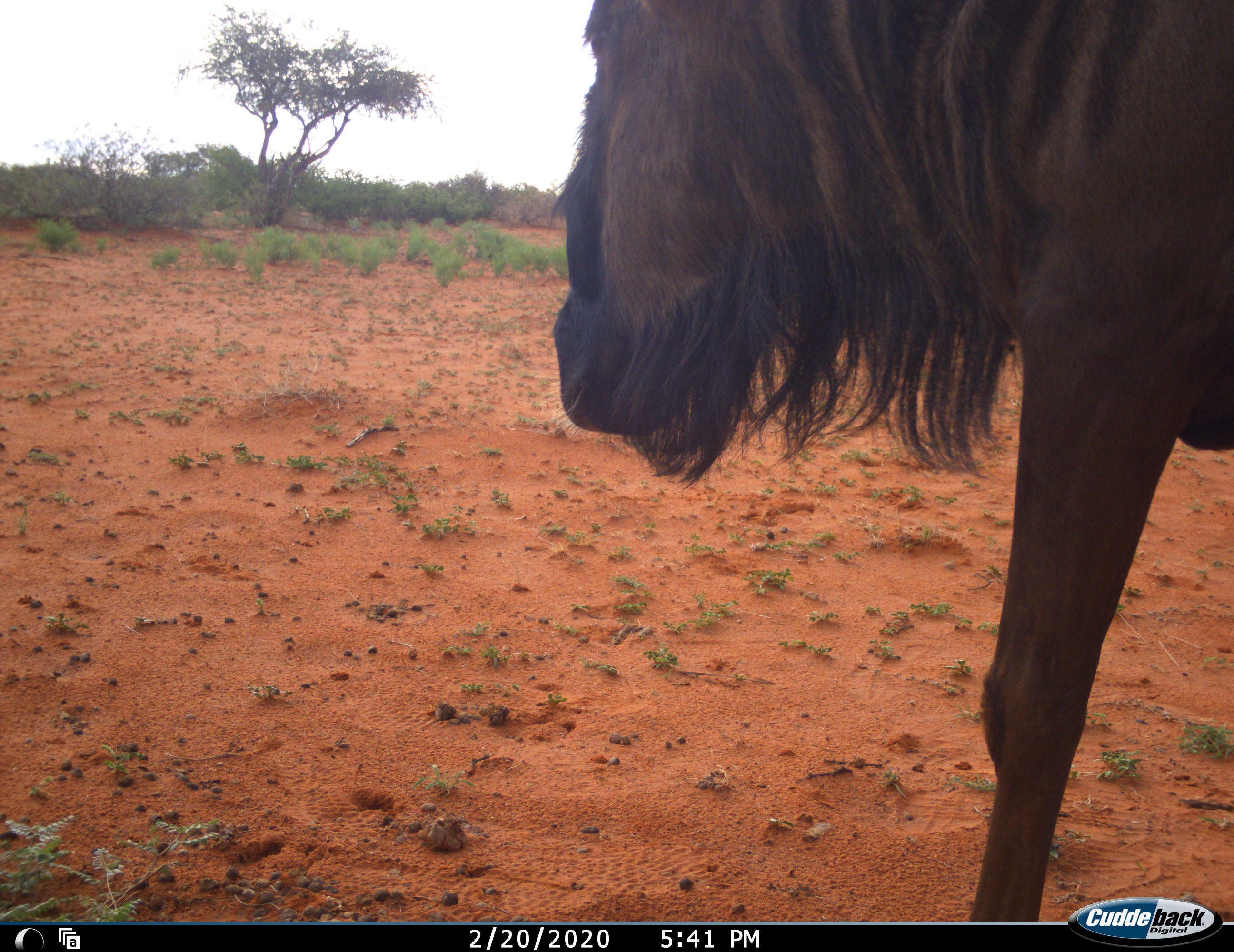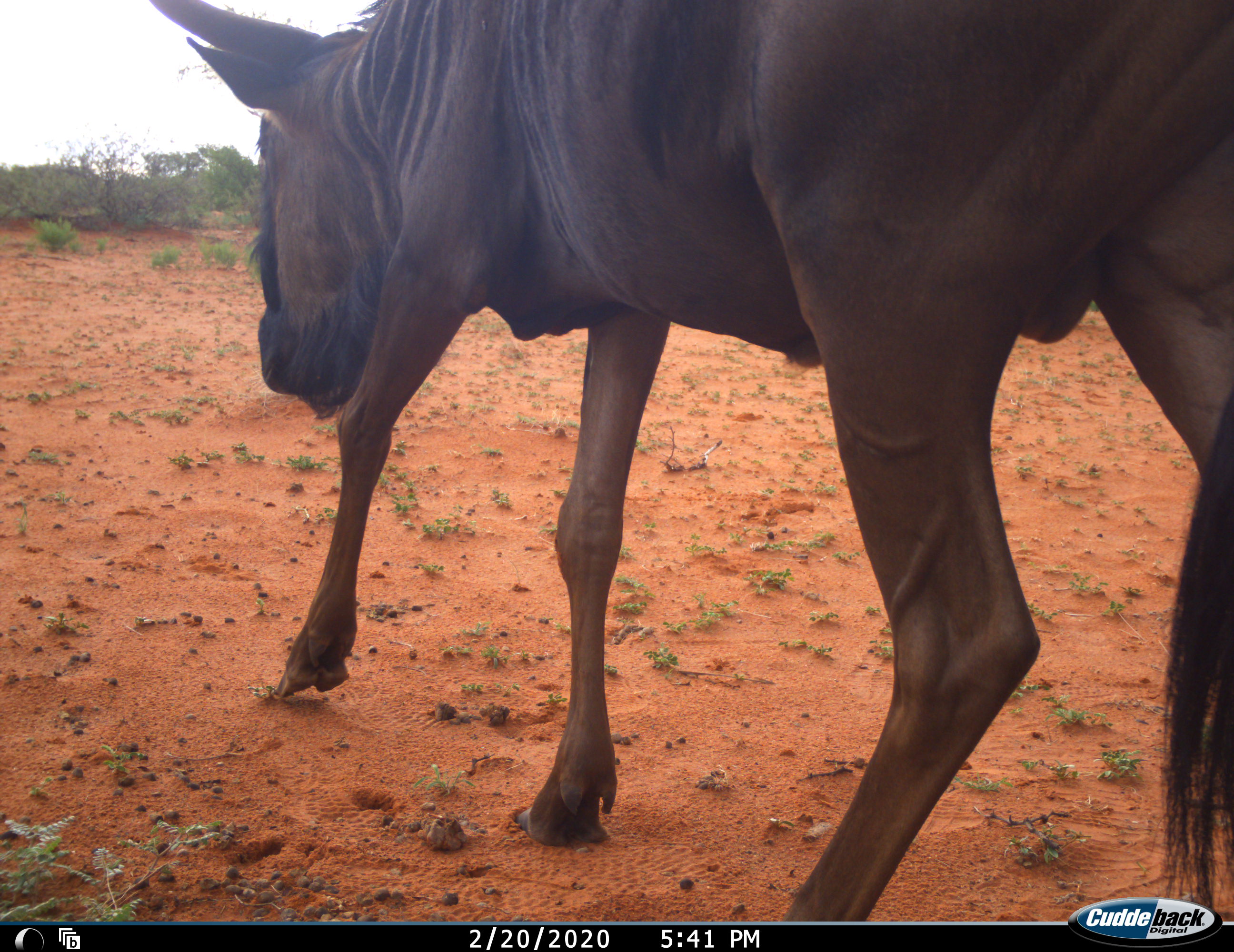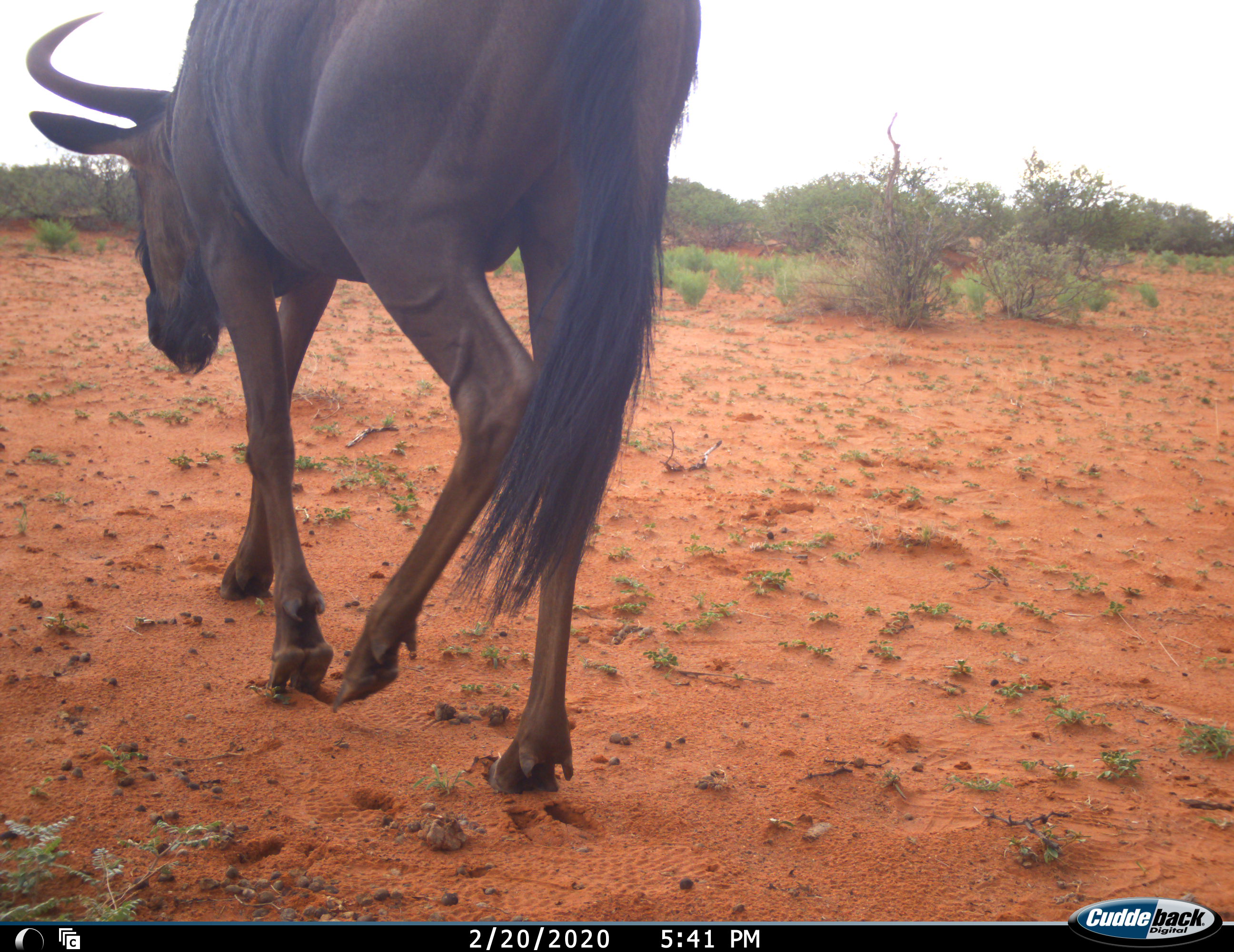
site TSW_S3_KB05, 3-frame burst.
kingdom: Animalia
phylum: Chordata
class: Mammalia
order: Artiodactyla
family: Bovidae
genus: Connochaetes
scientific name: Connochaetes taurinus taurinus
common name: blue wildebeest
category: wildebeestblue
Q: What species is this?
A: Wildebeestblue (blue wildebeest) (Connochaetes taurinus taurinus).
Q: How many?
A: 1.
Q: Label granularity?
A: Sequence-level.